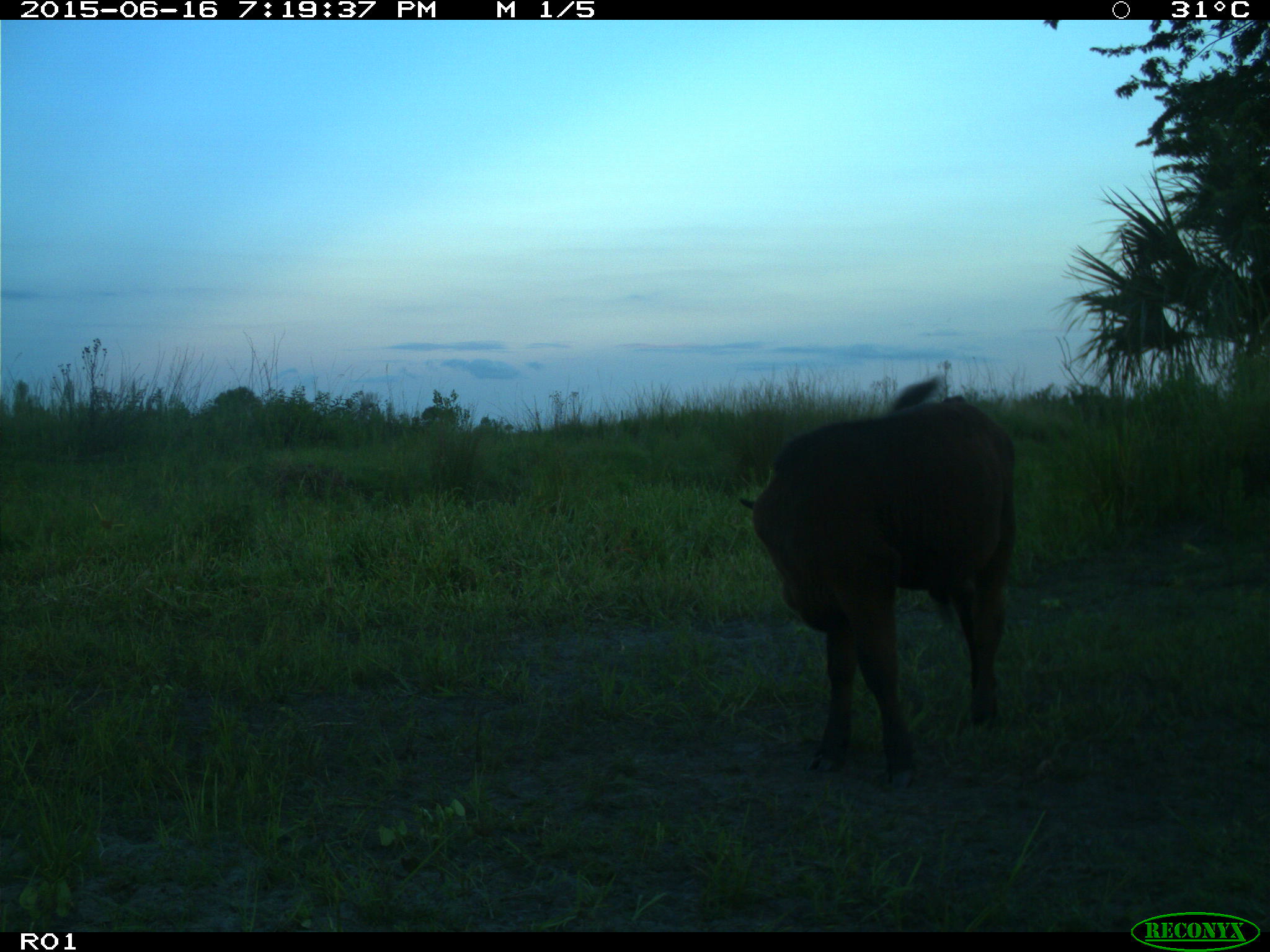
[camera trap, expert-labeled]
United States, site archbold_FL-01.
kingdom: Animalia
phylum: Chordata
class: Mammalia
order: Artiodactyla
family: Bovidae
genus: Bos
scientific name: Bos taurus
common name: domestic cow